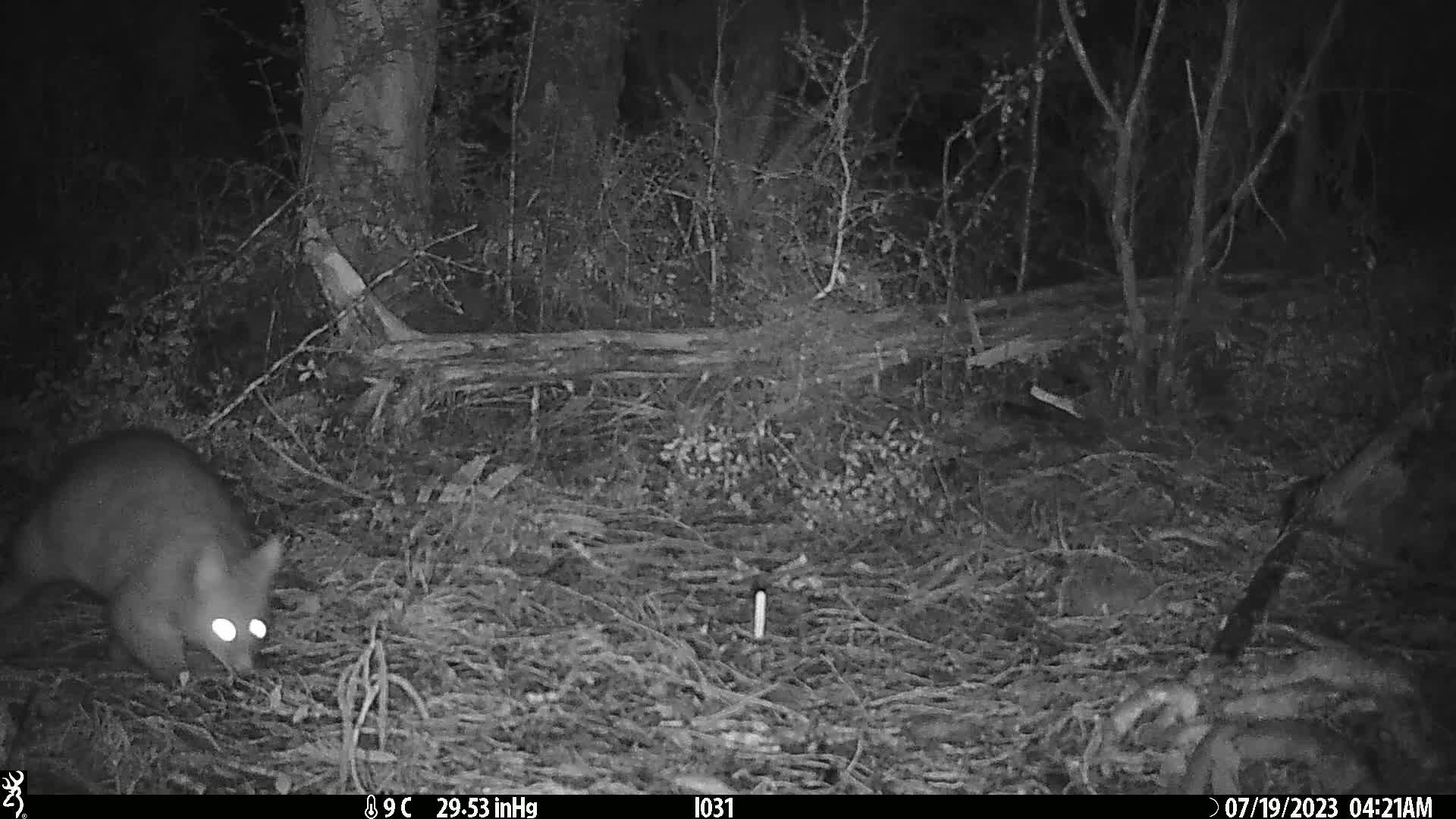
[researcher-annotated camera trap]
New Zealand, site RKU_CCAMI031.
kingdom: Animalia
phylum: Chordata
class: Mammalia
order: Diprotodontia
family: Phalangeridae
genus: Trichosurus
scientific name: Trichosurus vulpecula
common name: common brushtail possum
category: possum